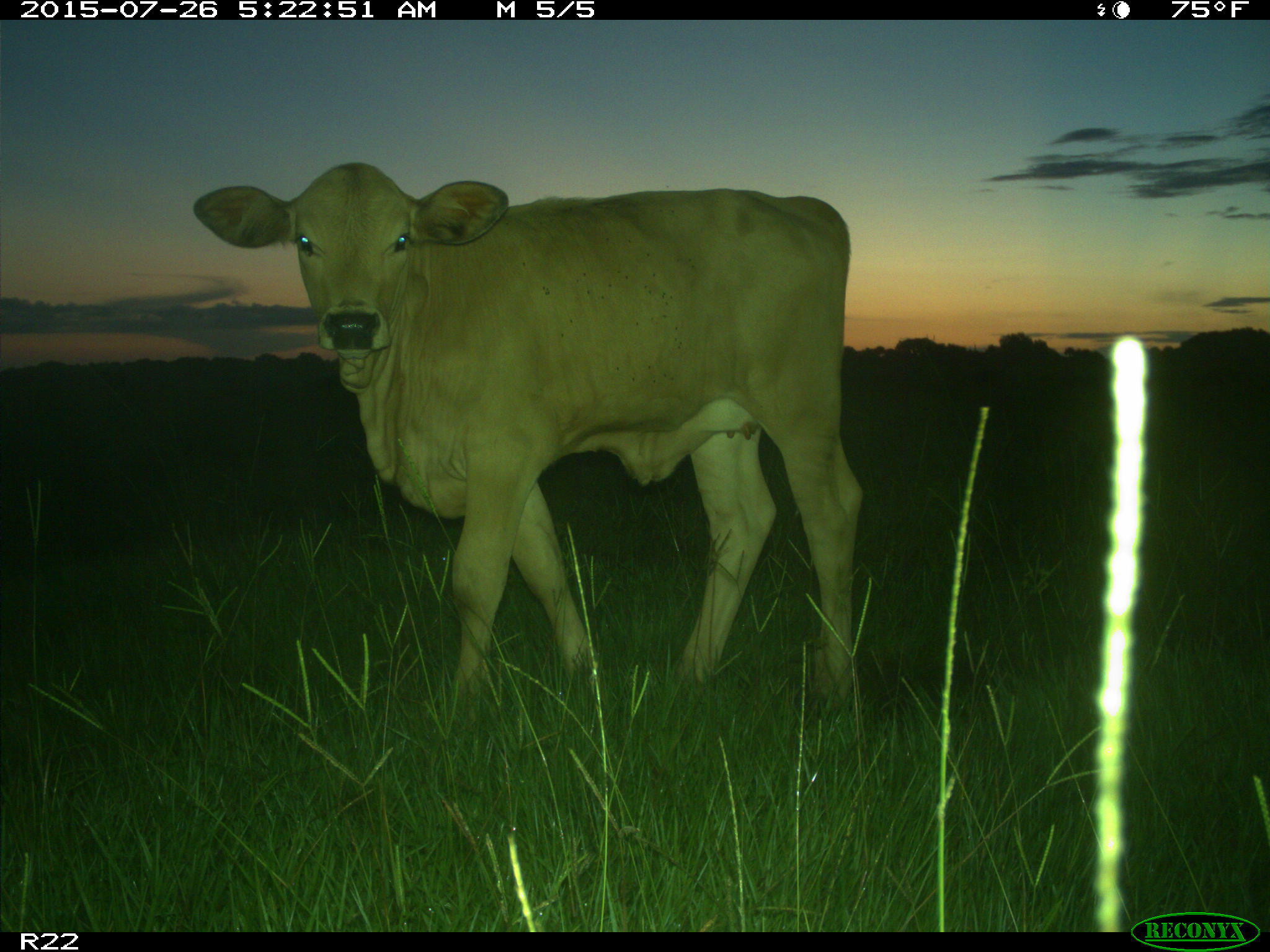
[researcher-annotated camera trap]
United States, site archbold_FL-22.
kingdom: Animalia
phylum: Chordata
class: Mammalia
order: Artiodactyla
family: Bovidae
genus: Bos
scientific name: Bos taurus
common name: domestic cow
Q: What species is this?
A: Bos taurus (domestic cow).